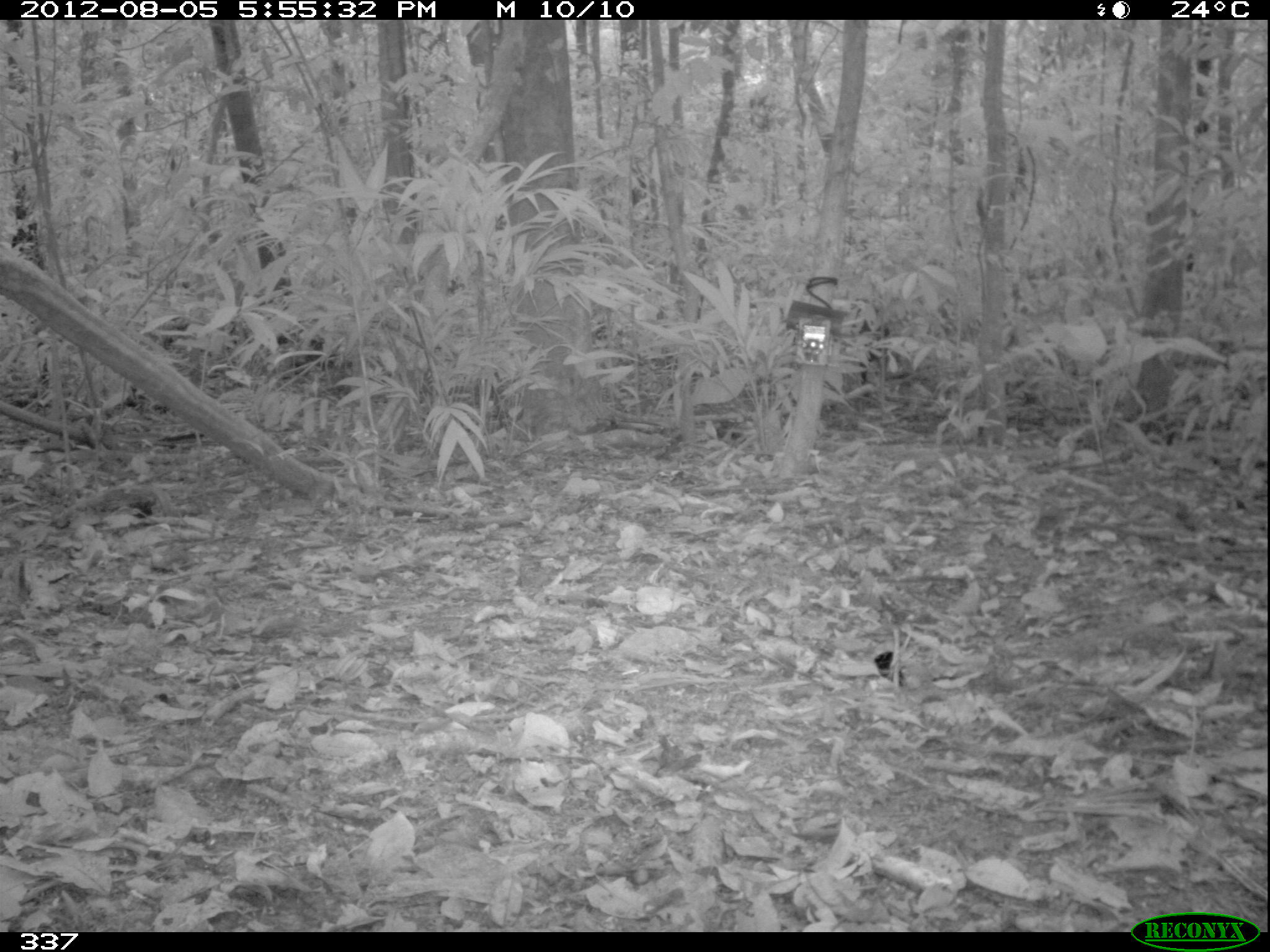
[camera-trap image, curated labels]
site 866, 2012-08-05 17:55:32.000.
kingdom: Animalia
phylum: Chordata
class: Mammalia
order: Artiodactyla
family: Tayassuidae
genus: Tayassu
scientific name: Tayassu pecari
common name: white-lipped peccary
Tayassu pecari (white-lipped peccary).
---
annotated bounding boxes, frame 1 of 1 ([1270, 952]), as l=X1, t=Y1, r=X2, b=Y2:
tayassu pecari: l=844, t=295, r=914, b=412